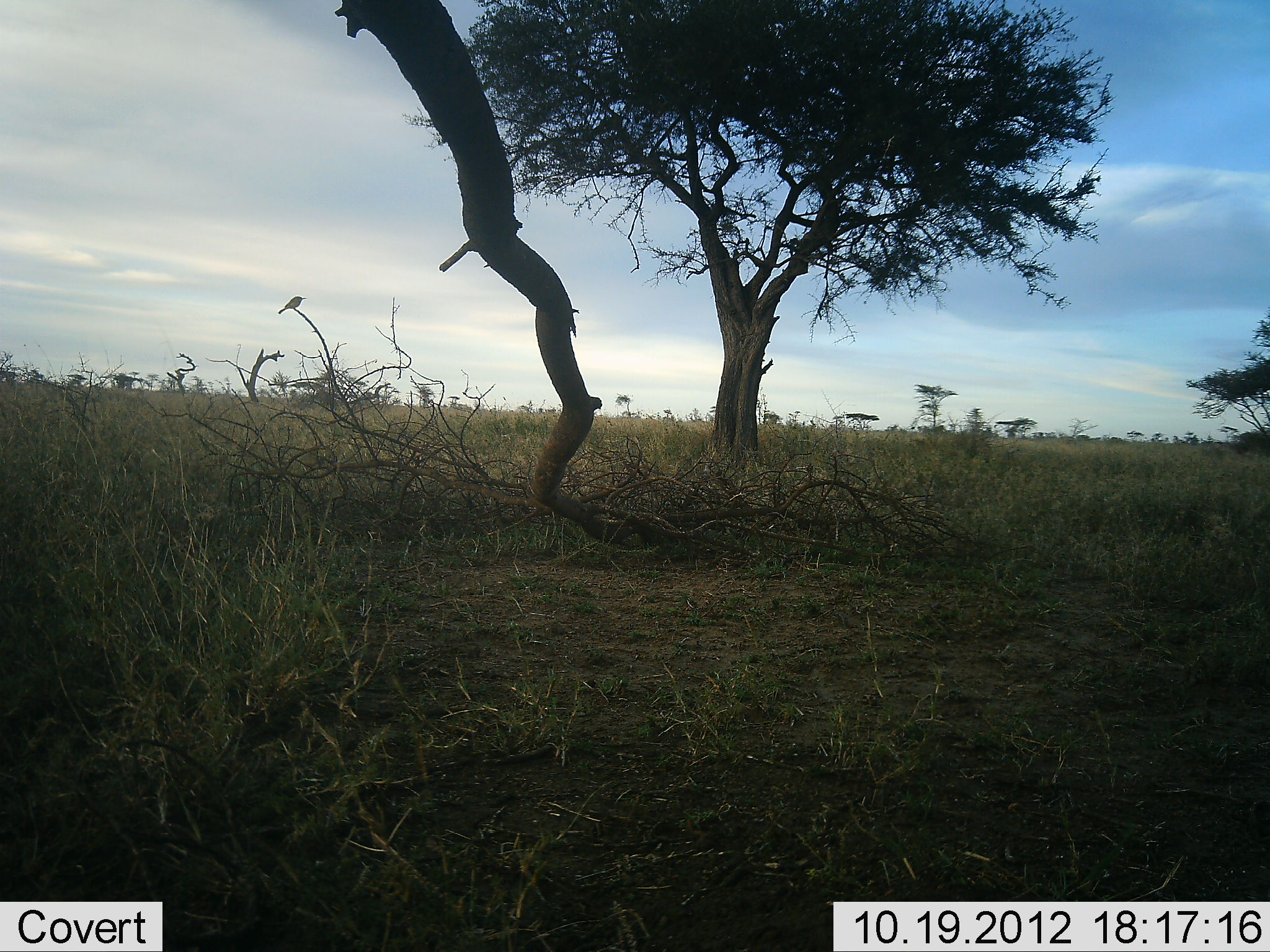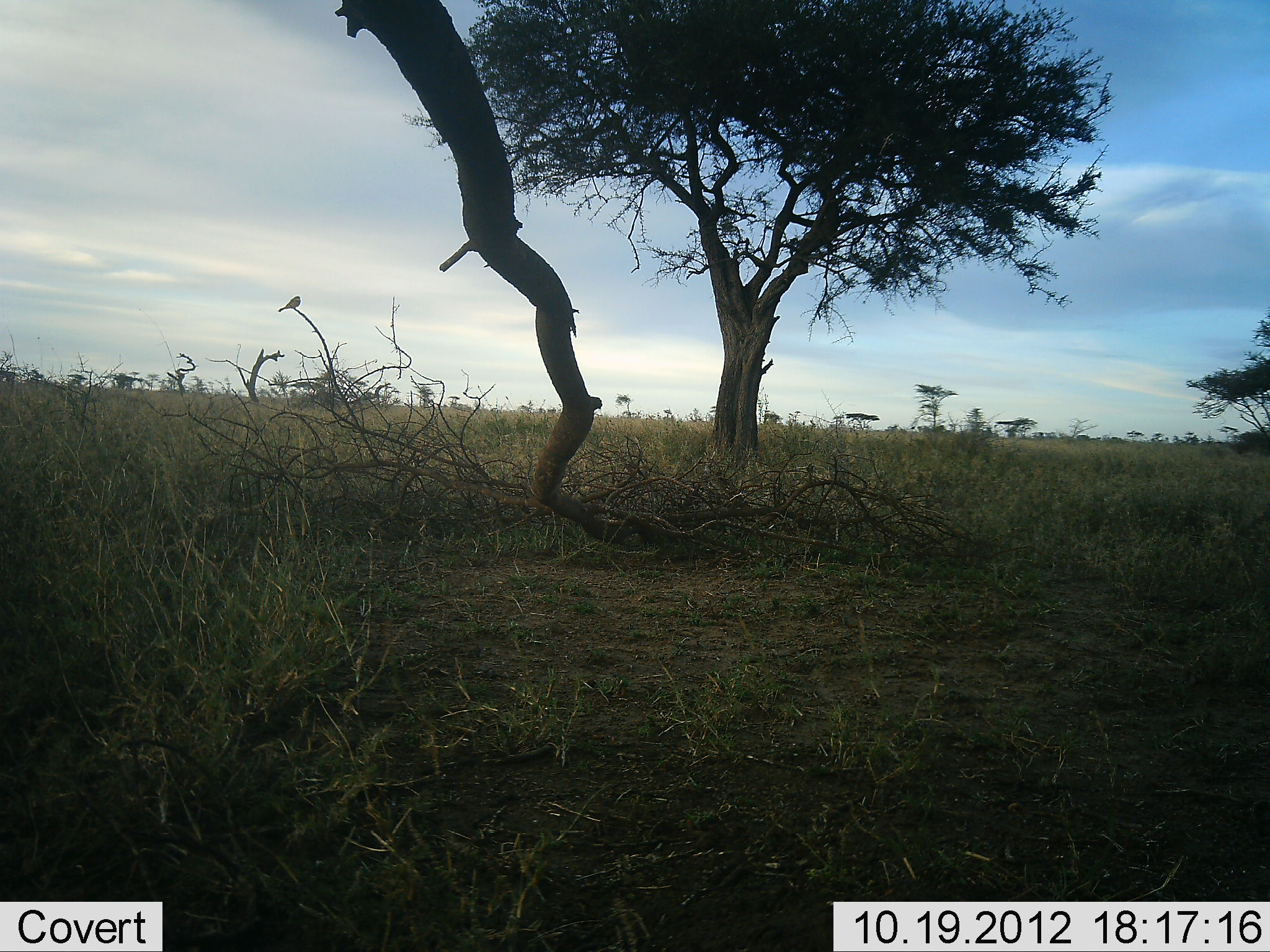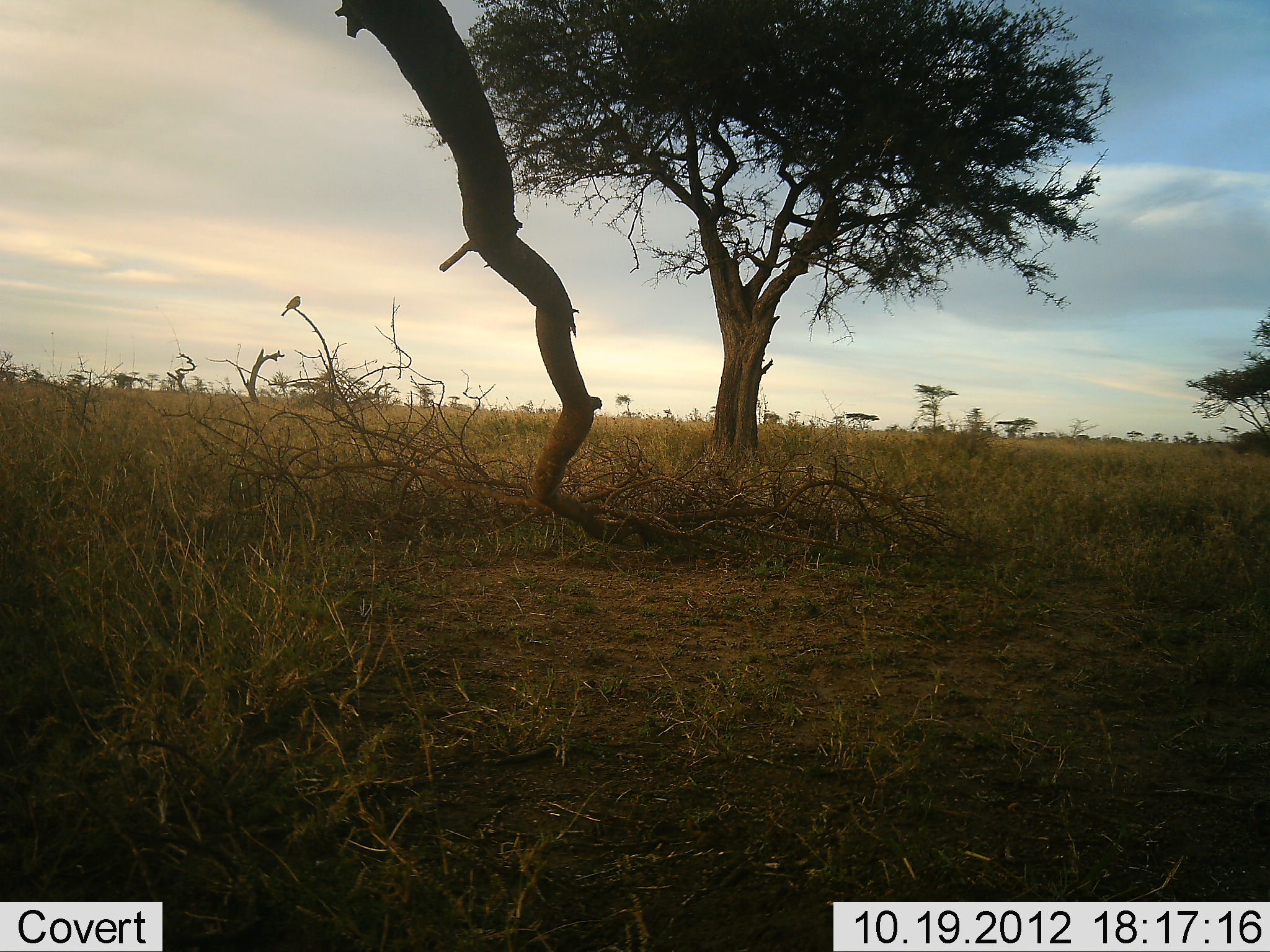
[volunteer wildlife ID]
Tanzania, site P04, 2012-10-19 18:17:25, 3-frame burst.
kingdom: Animalia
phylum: Chordata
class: Aves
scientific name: Aves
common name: bird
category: otherbird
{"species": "otherbird (bird) (Aves)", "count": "1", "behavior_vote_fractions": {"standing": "10%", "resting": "90%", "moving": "0%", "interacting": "0%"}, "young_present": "0%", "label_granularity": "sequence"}